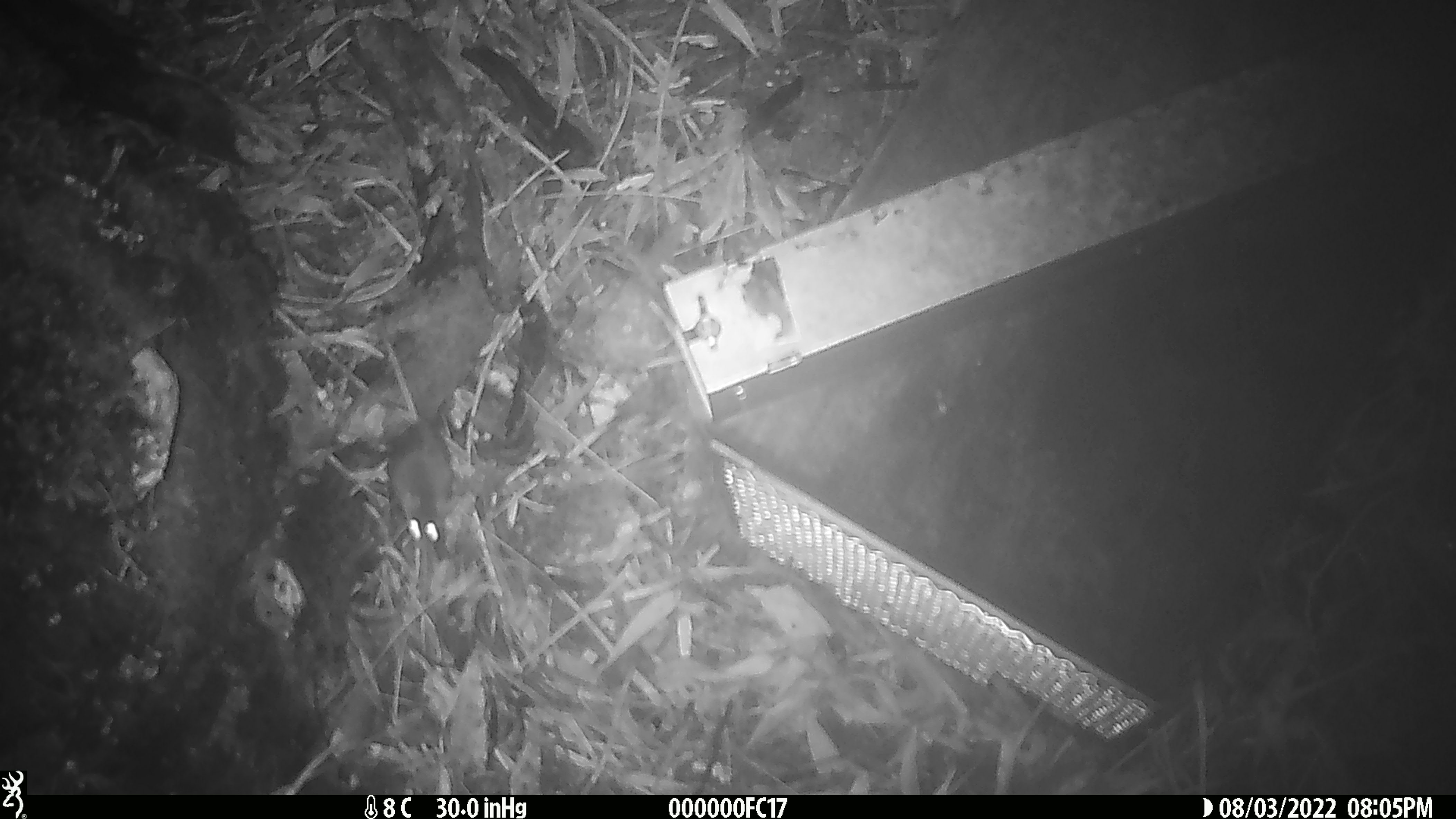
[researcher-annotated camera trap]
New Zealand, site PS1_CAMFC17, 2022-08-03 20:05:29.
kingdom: Animalia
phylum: Chordata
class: Mammalia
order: Rodentia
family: Muridae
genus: Mus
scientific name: Mus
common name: mouse